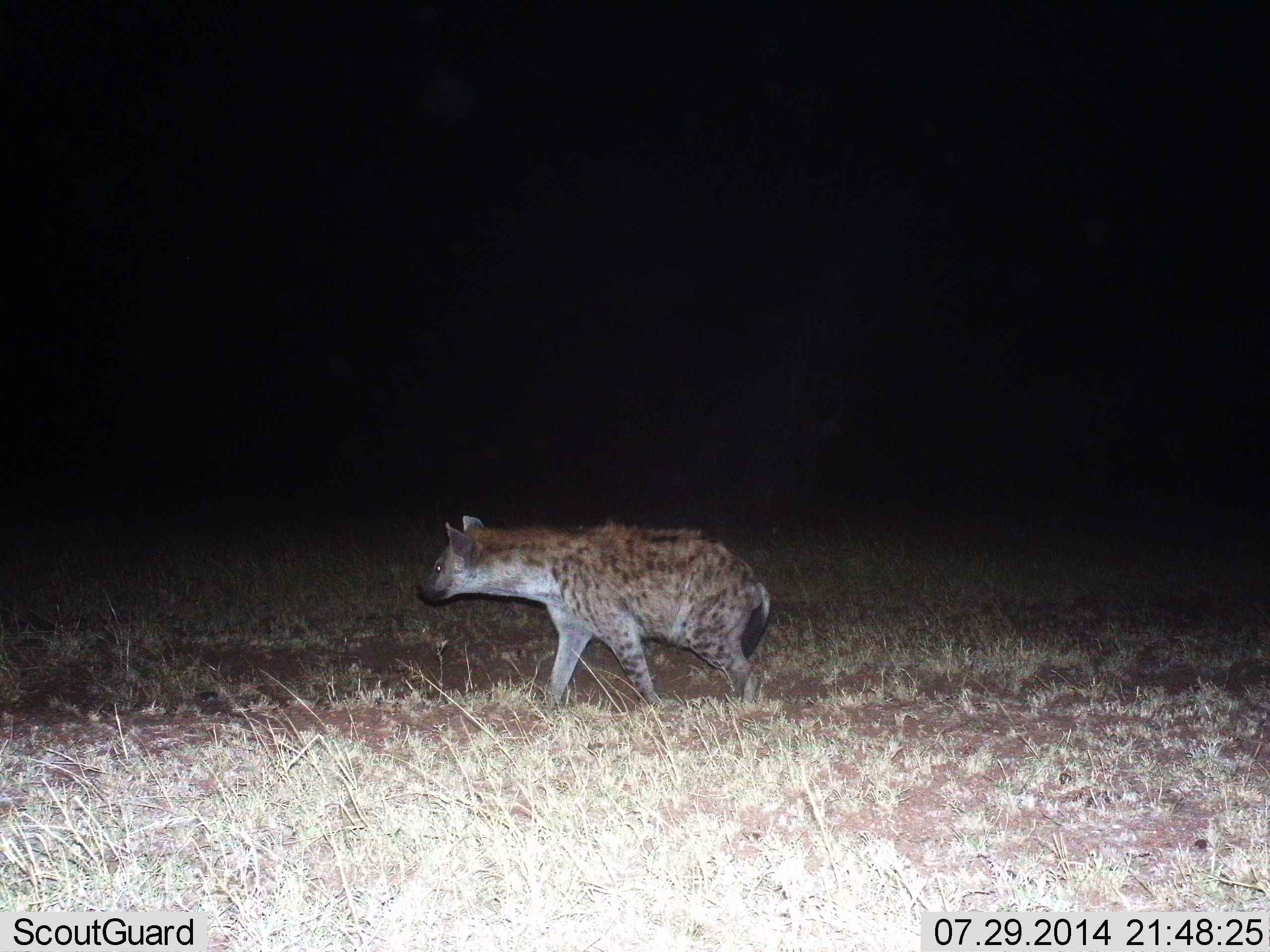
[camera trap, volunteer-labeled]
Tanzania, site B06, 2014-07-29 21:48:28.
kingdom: Animalia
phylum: Chordata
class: Mammalia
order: Carnivora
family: Hyaenidae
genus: Crocuta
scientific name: Crocuta crocuta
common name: spotted hyena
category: hyenaspotted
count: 1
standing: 40%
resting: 0%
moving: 60%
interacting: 0%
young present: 0%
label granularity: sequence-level